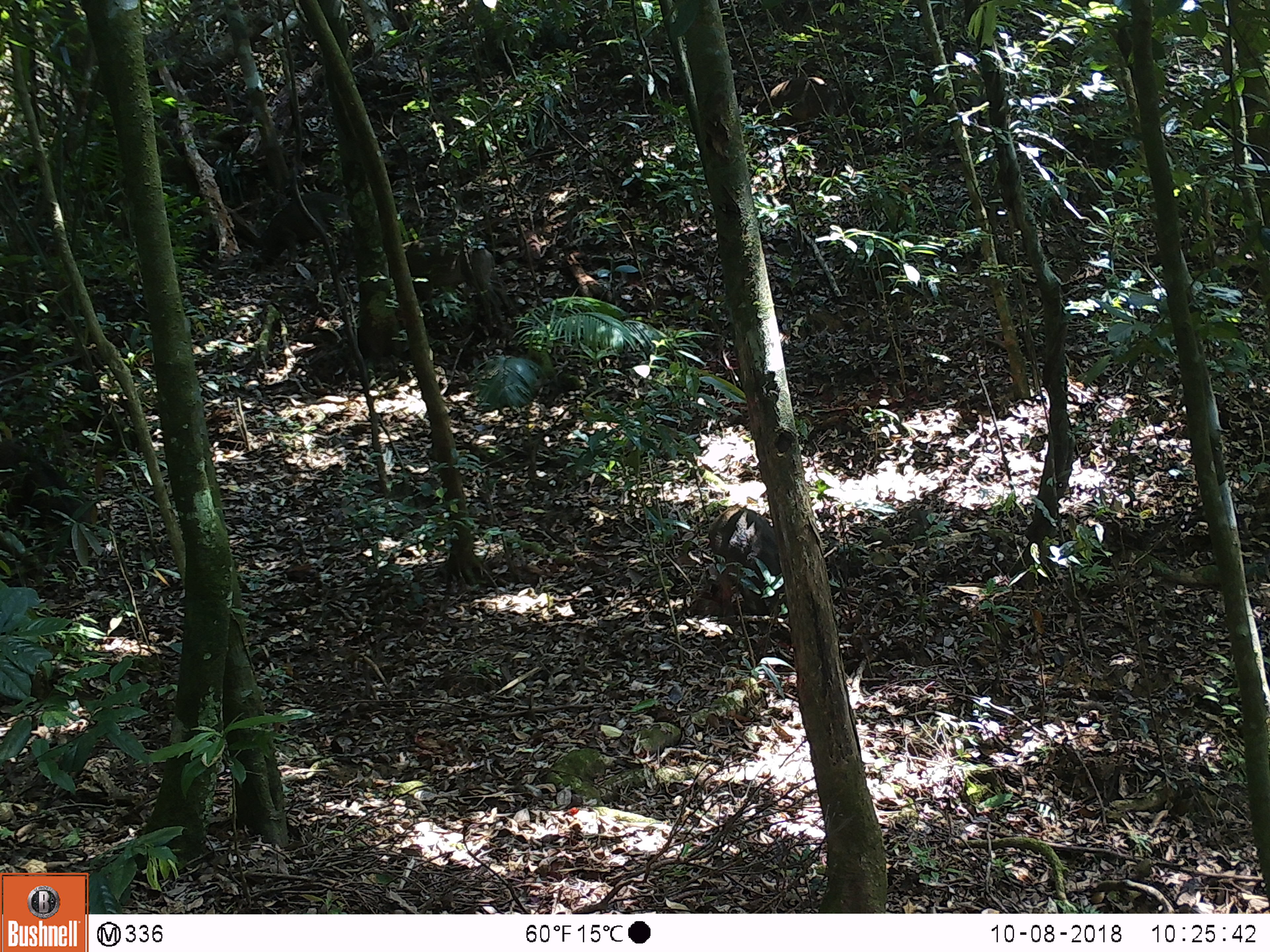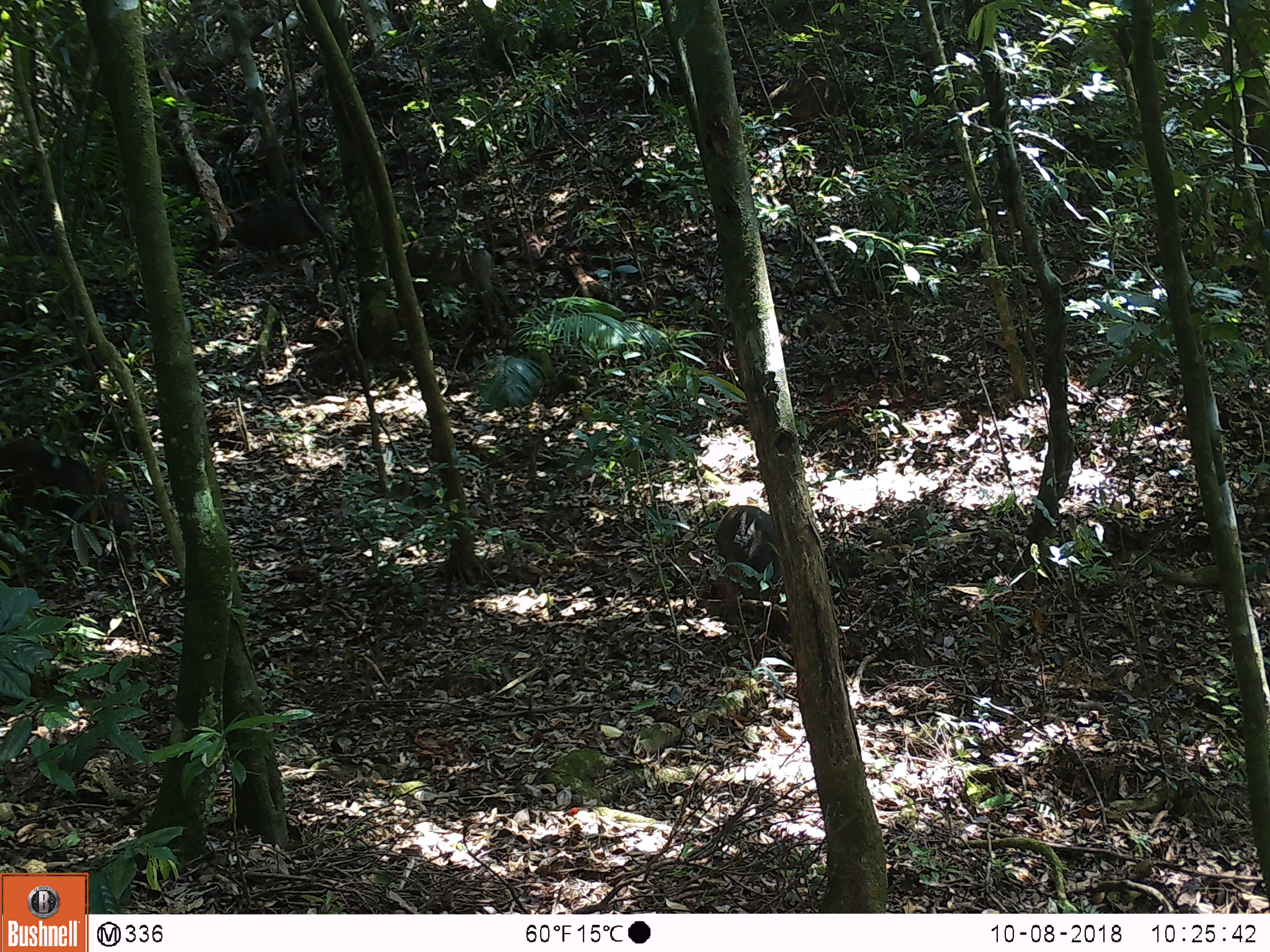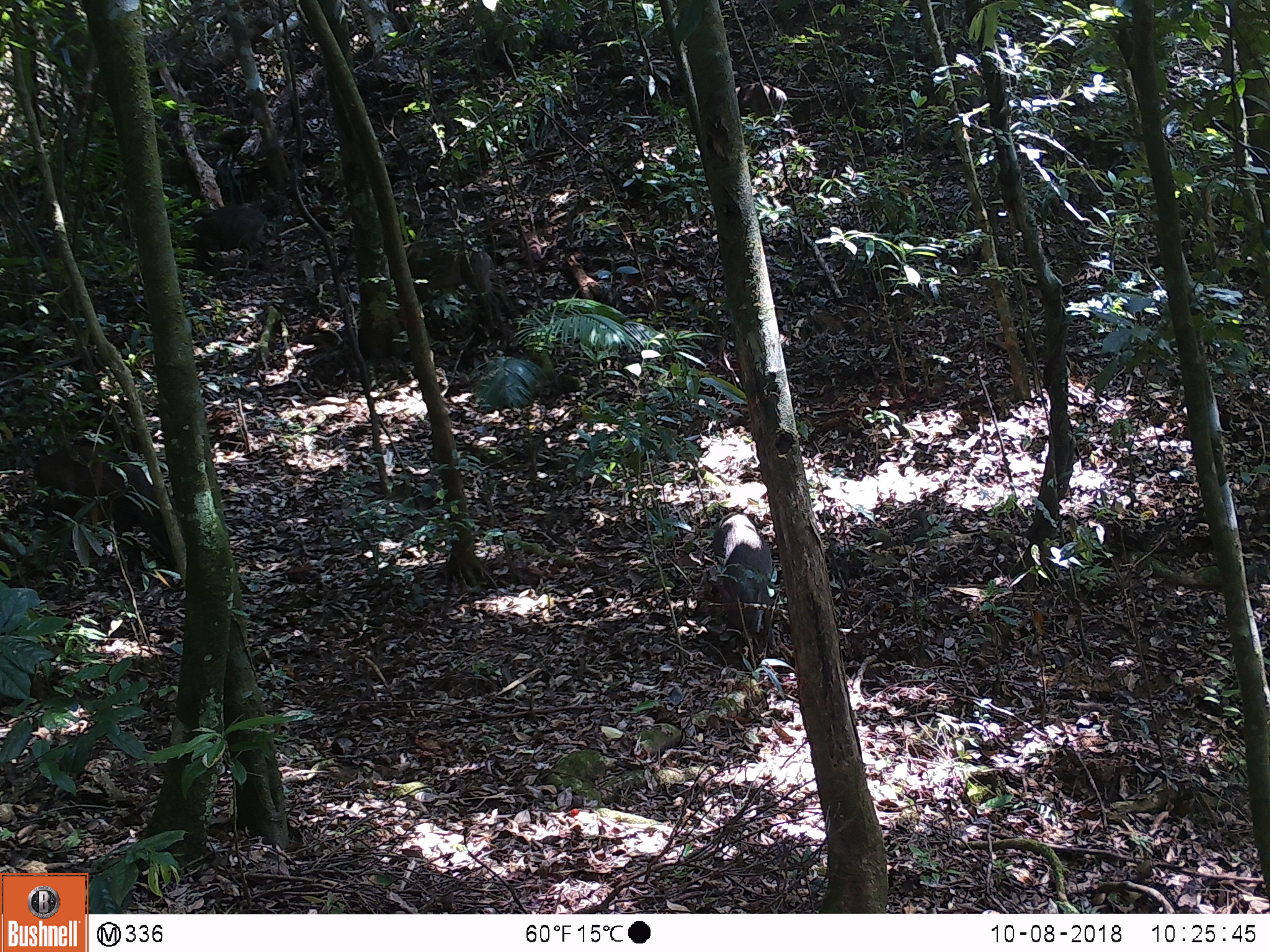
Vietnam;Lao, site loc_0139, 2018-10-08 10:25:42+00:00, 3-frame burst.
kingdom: Animalia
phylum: Chordata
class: Mammalia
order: Artiodactyla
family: Suidae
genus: Sus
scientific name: Sus scrofa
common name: eurasian wild pig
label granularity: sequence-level